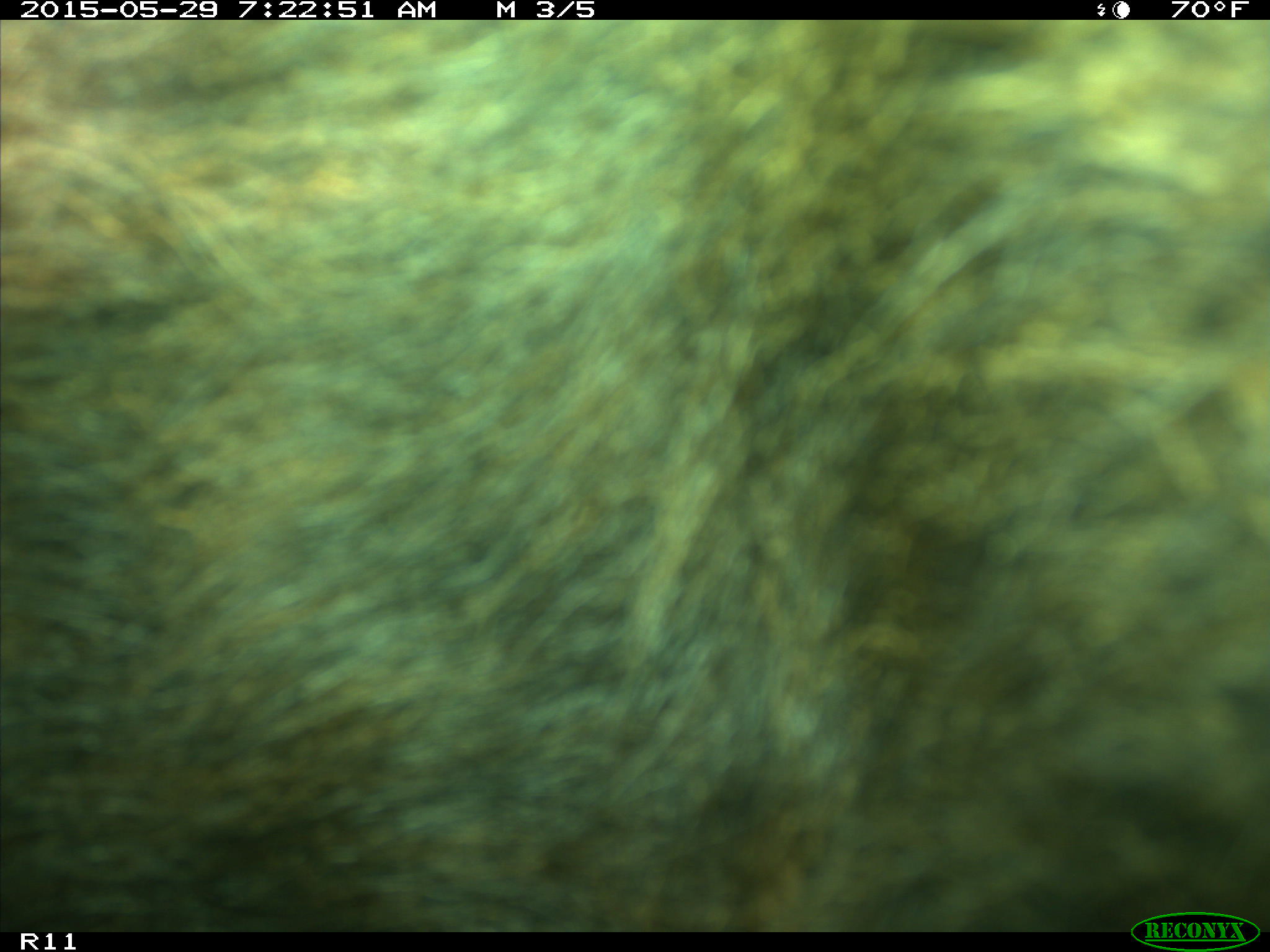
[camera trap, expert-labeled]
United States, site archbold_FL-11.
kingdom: Animalia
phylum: Chordata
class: Mammalia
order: Artiodactyla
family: Bovidae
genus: Bos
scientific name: Bos taurus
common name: domestic cow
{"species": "Bos taurus (domestic cow)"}